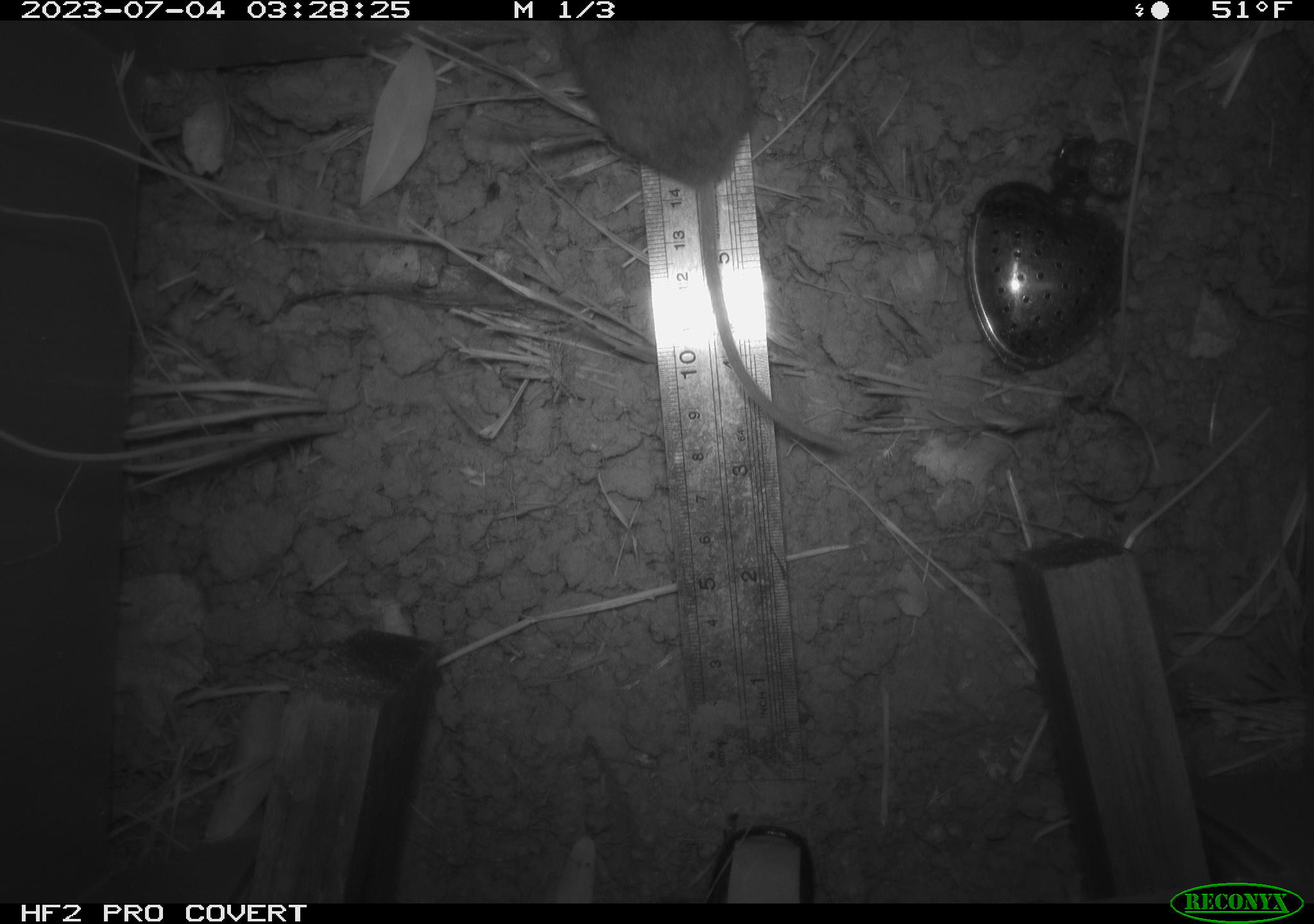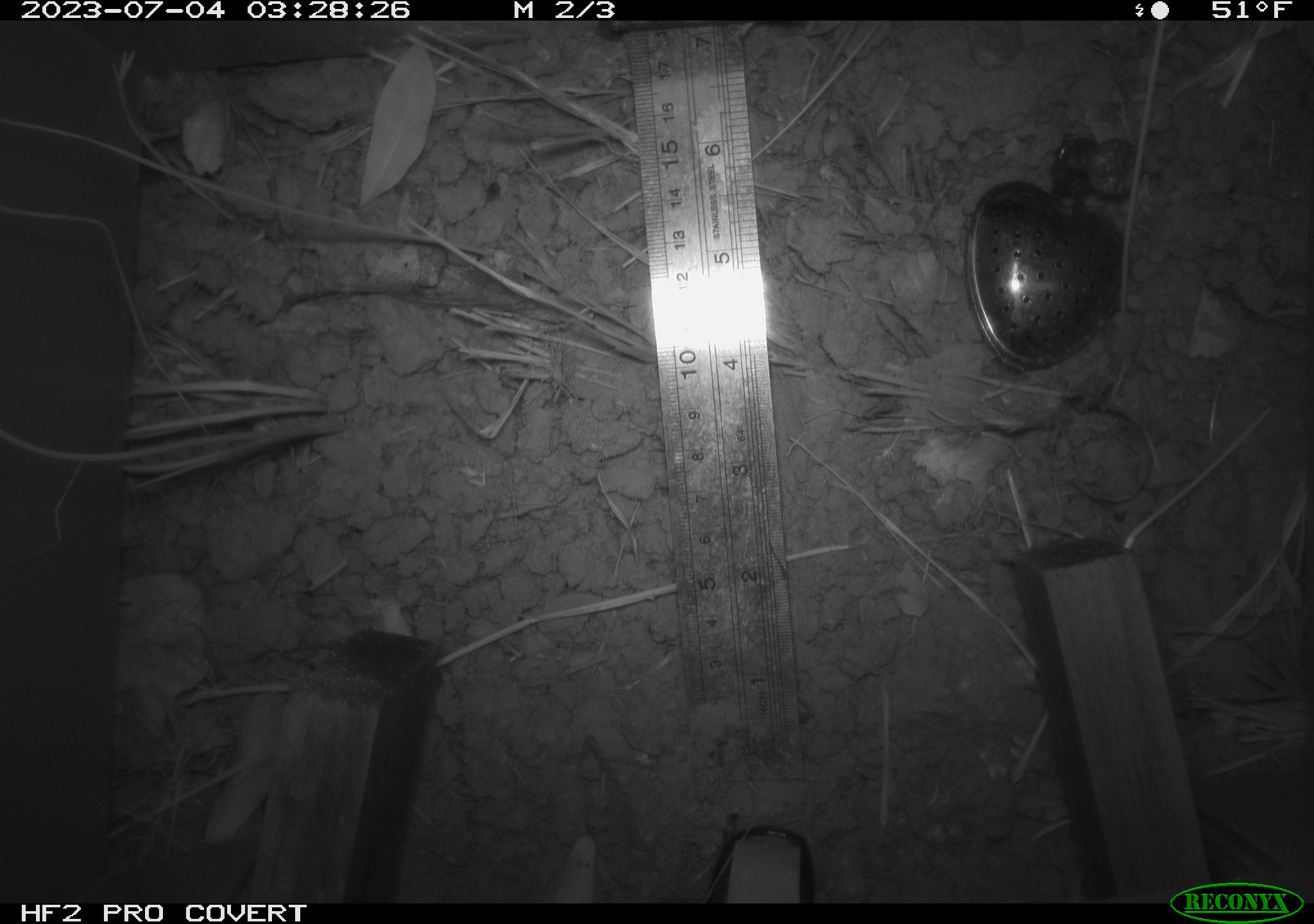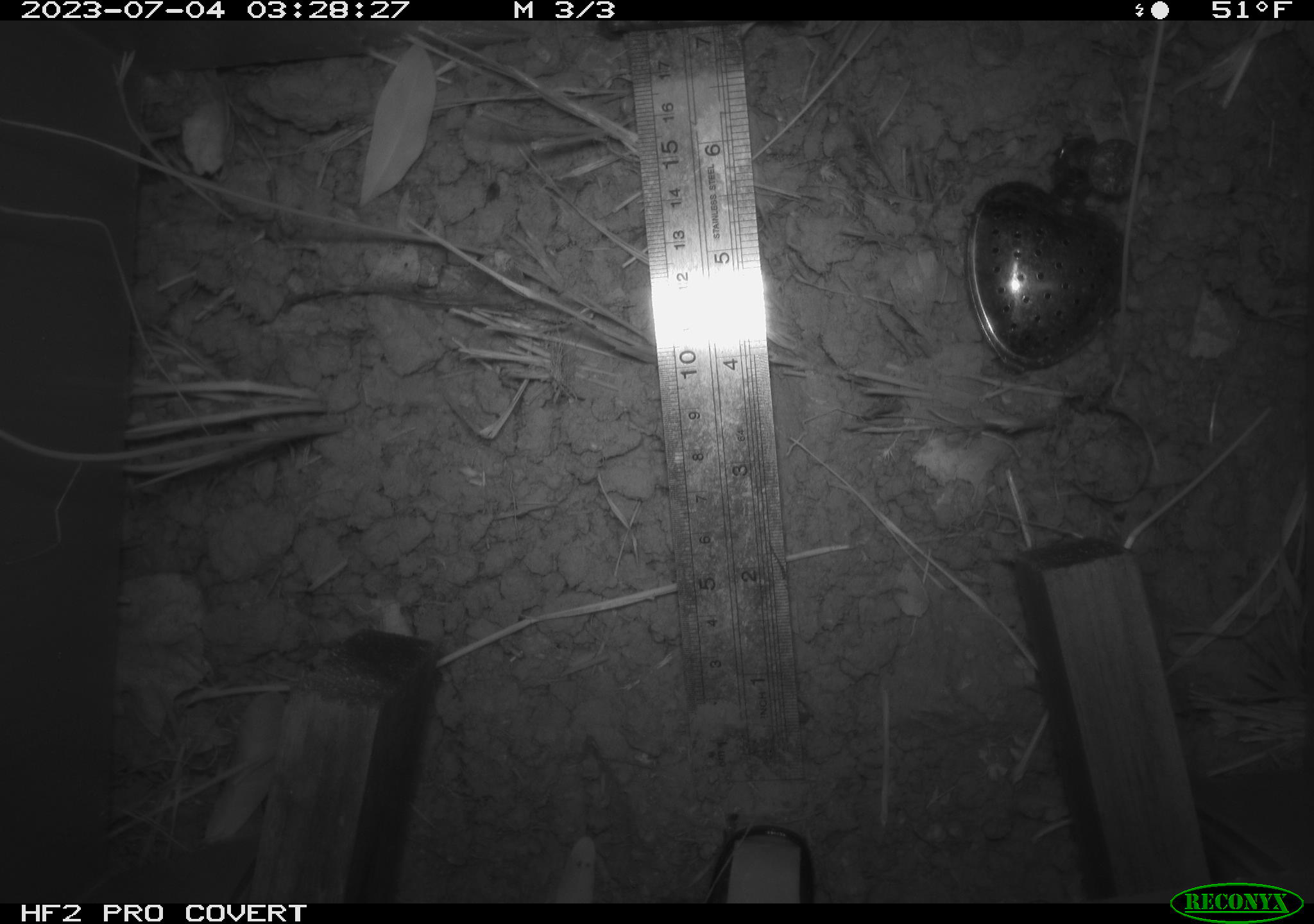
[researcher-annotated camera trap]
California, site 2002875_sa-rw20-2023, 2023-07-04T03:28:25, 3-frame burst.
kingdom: Animalia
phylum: Chordata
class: Mammalia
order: Rodentia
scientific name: Rodentia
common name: rodent